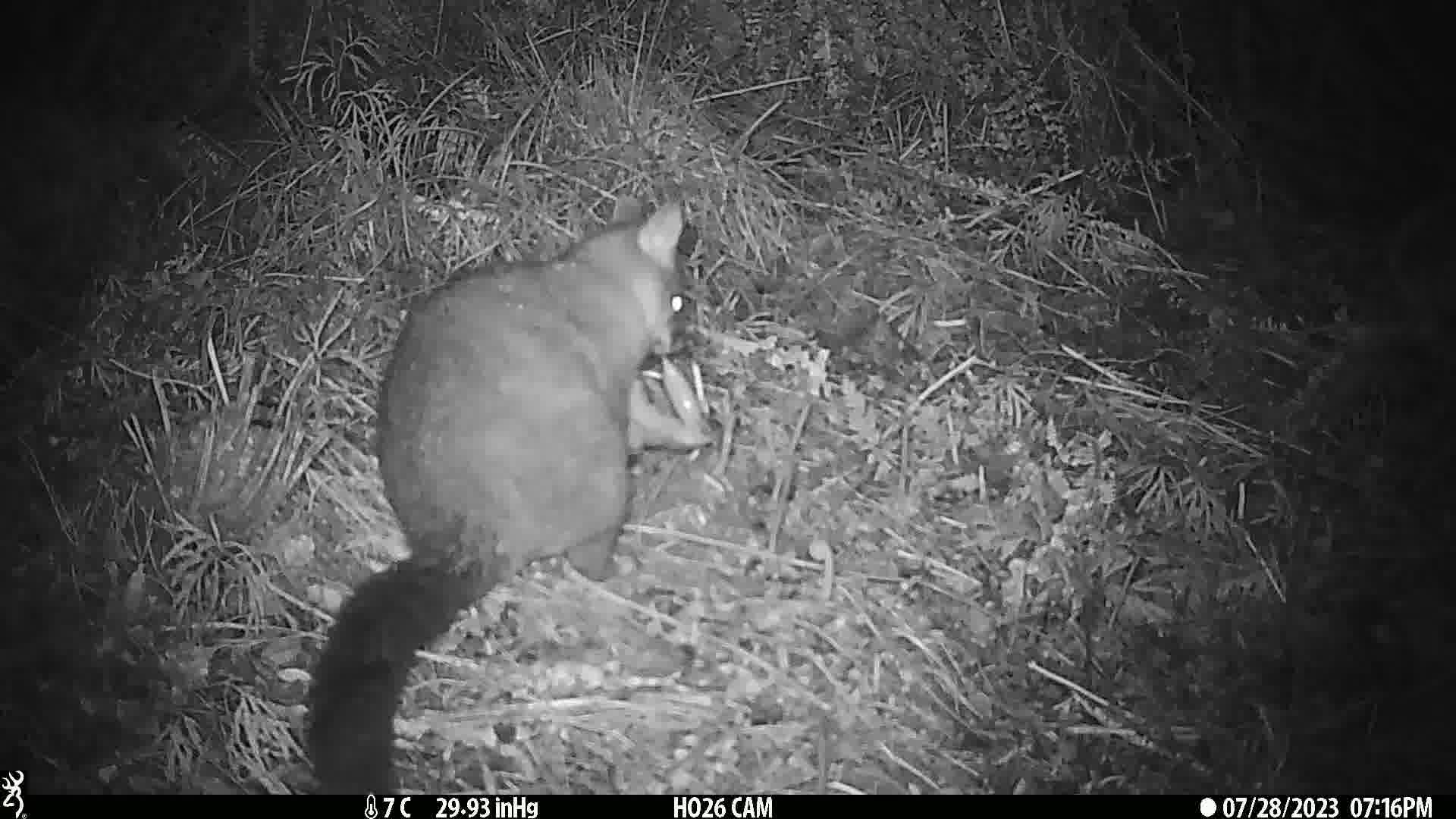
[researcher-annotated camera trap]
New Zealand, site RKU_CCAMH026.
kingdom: Animalia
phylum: Chordata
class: Mammalia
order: Diprotodontia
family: Phalangeridae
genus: Trichosurus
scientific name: Trichosurus vulpecula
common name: common brushtail possum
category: possum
Possum (common brushtail possum) (Trichosurus vulpecula).